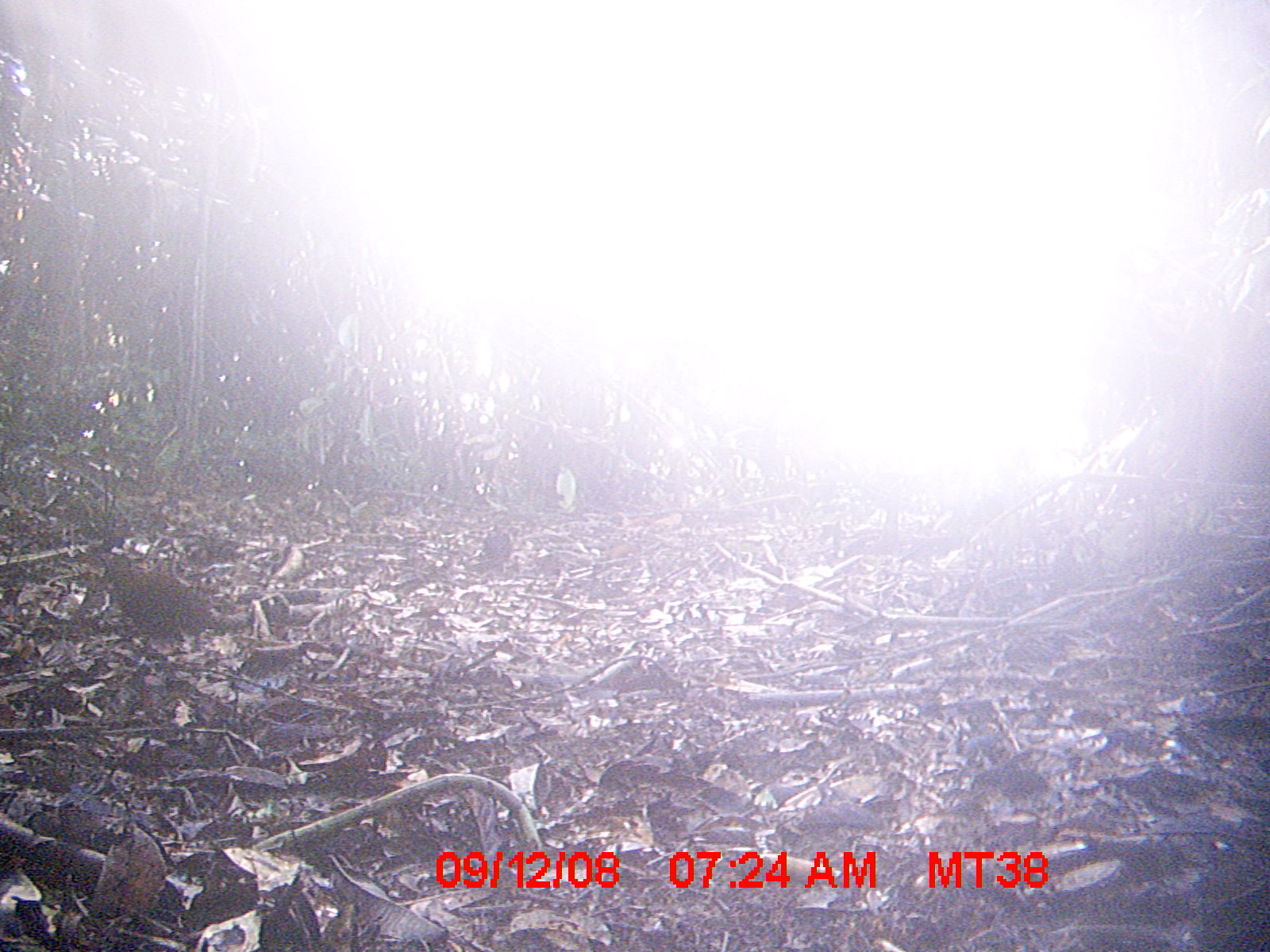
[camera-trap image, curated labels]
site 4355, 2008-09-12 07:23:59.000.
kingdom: Animalia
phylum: Chordata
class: Aves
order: Cuculiformes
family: Cuculidae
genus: Coua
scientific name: Coua serriana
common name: red-breasted coua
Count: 1.